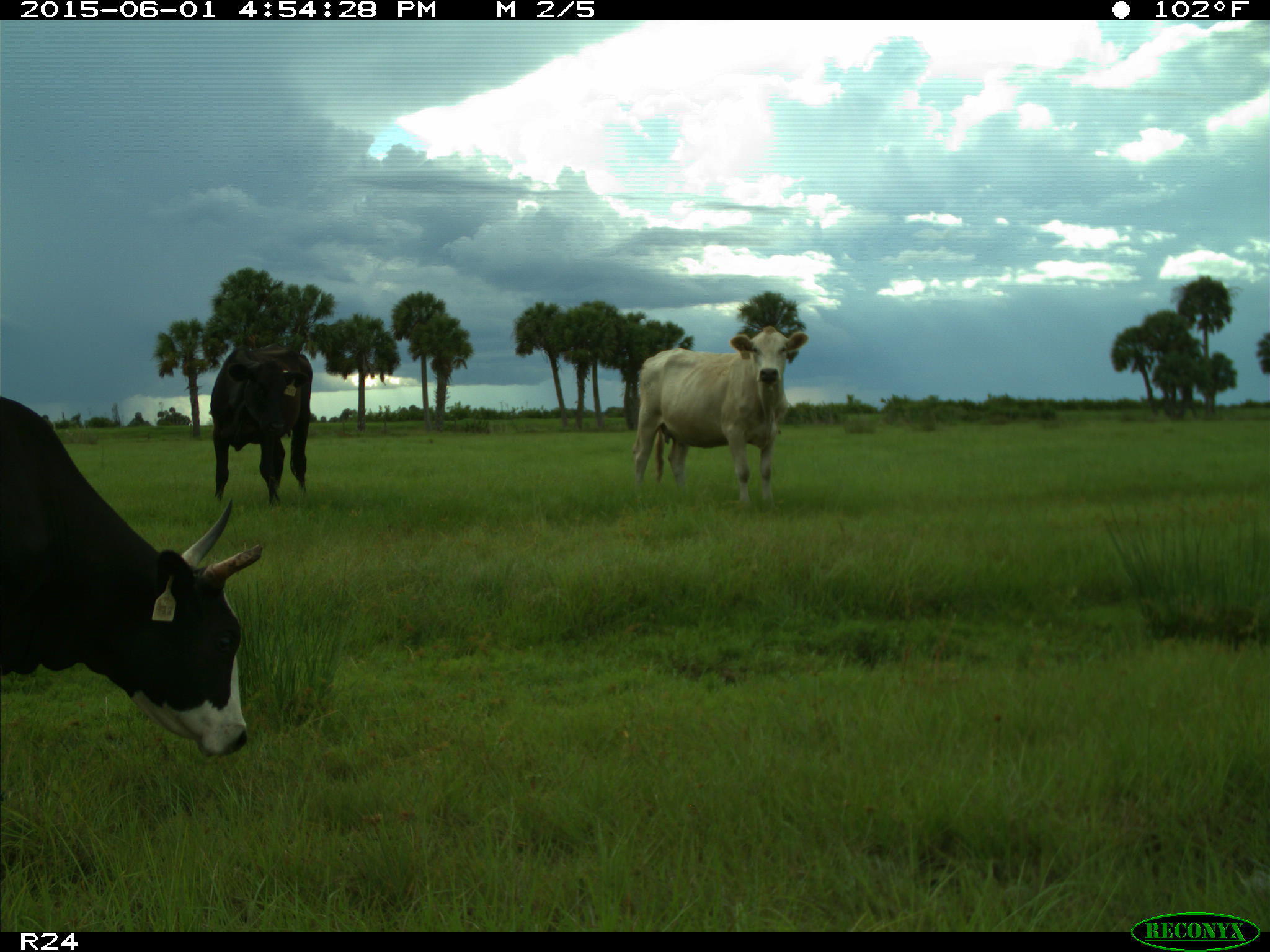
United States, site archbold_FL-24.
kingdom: Animalia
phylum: Chordata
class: Mammalia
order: Artiodactyla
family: Bovidae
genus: Bos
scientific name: Bos taurus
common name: domestic cow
Bos taurus (domestic cow).